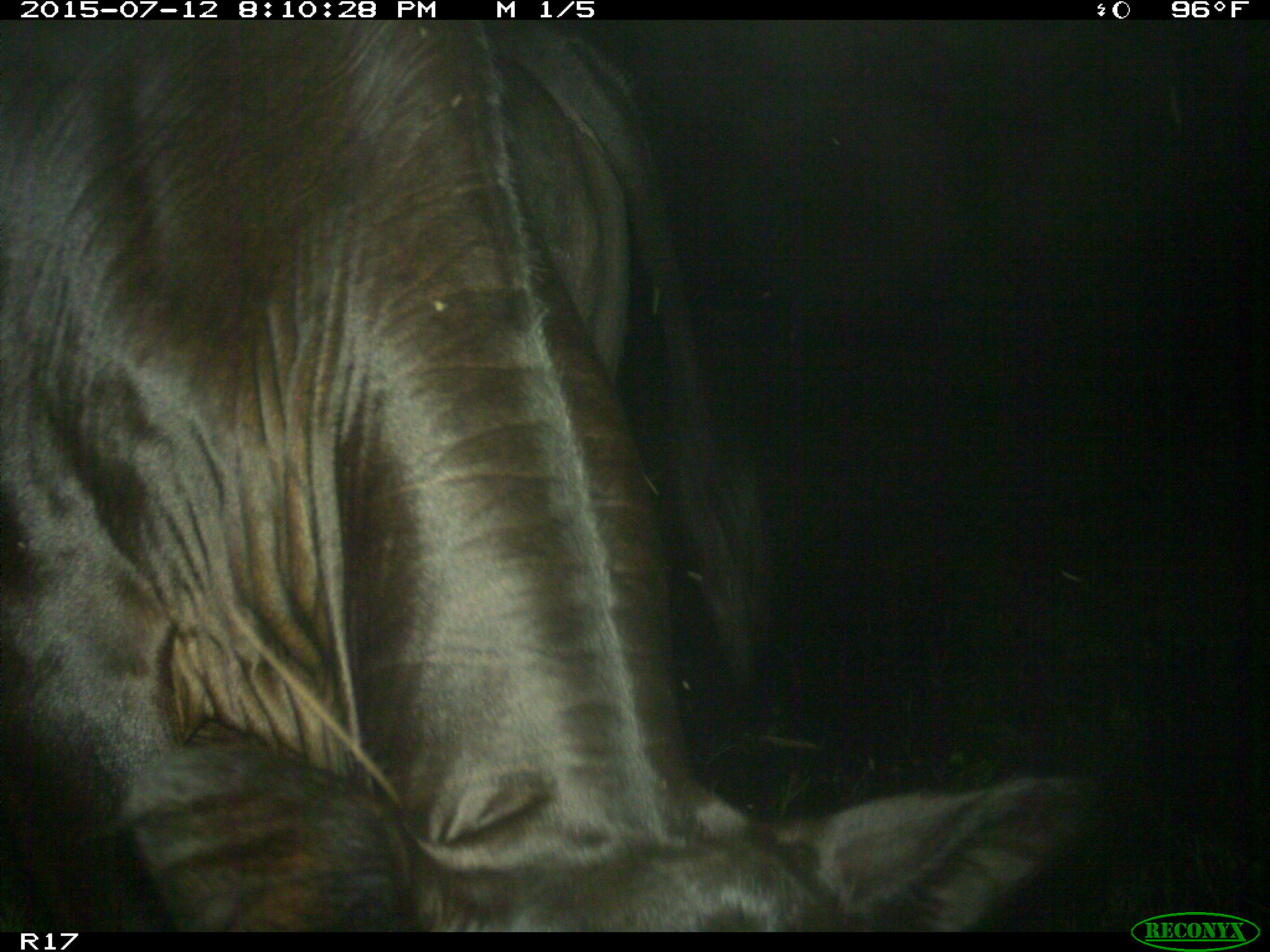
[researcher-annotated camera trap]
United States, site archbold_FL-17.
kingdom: Animalia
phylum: Chordata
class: Mammalia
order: Artiodactyla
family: Bovidae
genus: Bos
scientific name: Bos taurus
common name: domestic cow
Bos taurus (domestic cow).